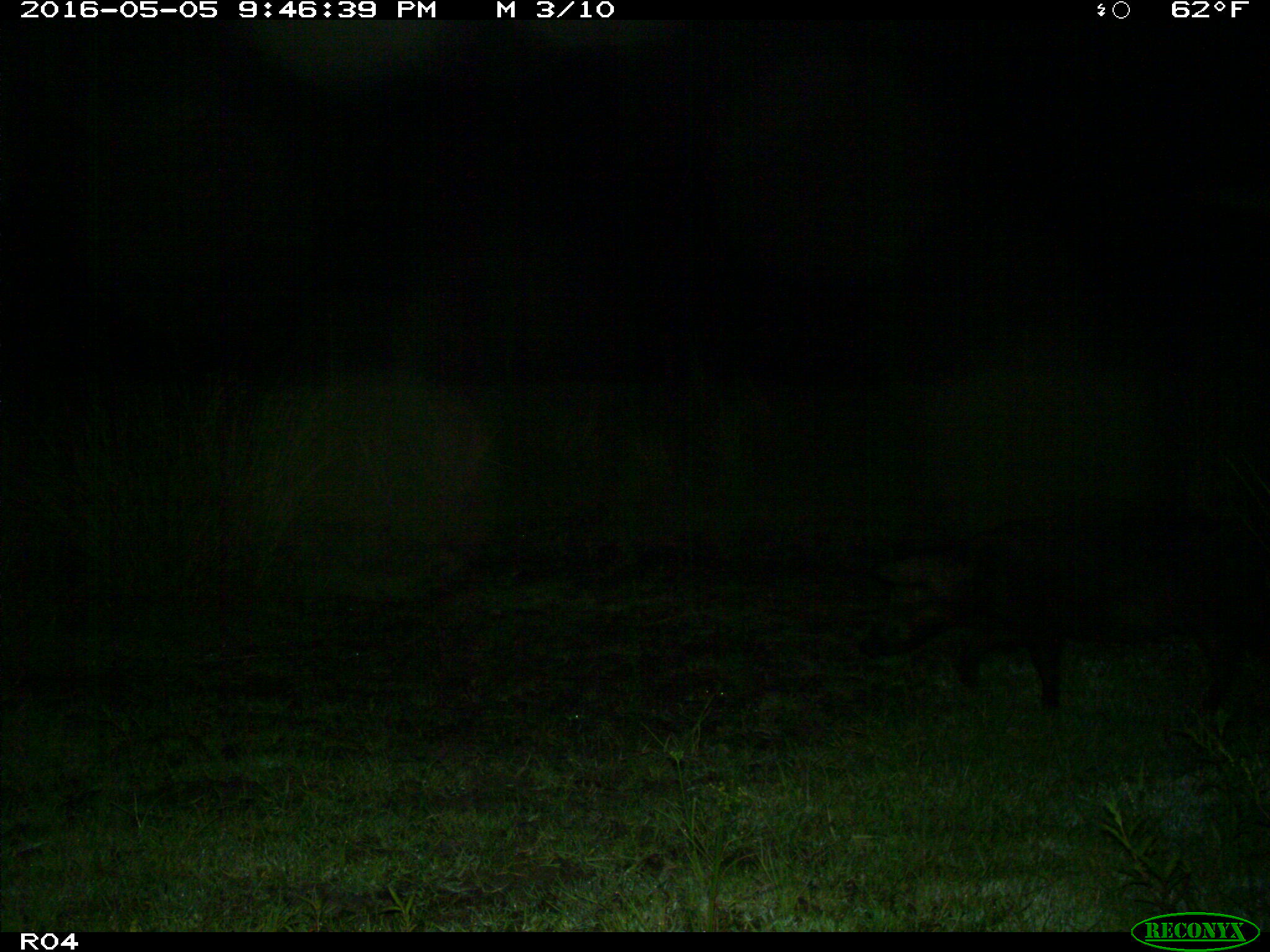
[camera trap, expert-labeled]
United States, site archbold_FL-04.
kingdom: Animalia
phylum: Chordata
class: Mammalia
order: Artiodactyla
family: Suidae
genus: Sus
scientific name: Sus scrofa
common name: wild boar